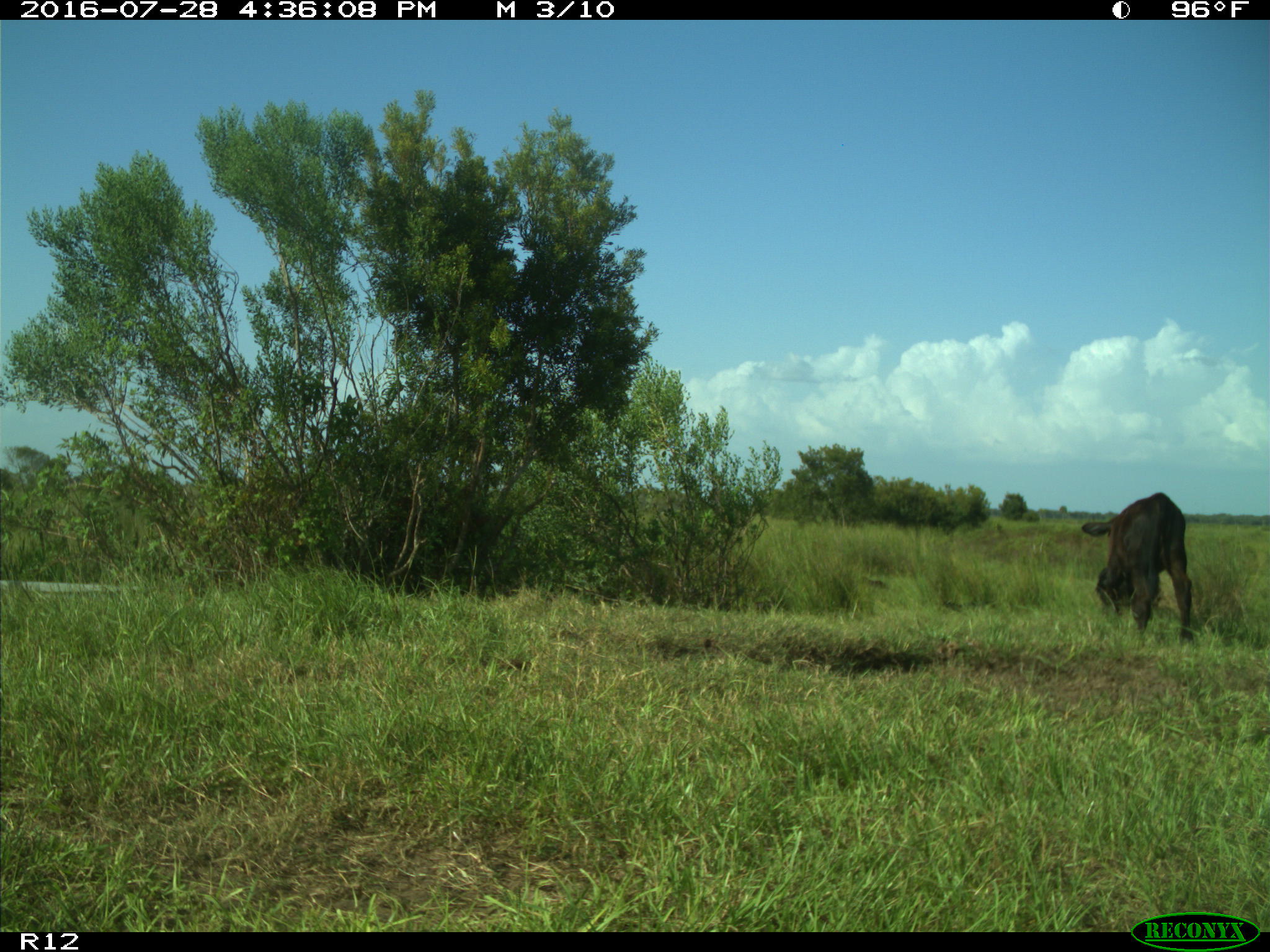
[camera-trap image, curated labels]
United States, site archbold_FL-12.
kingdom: Animalia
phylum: Chordata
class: Mammalia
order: Artiodactyla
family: Bovidae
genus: Bos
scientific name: Bos taurus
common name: domestic cow